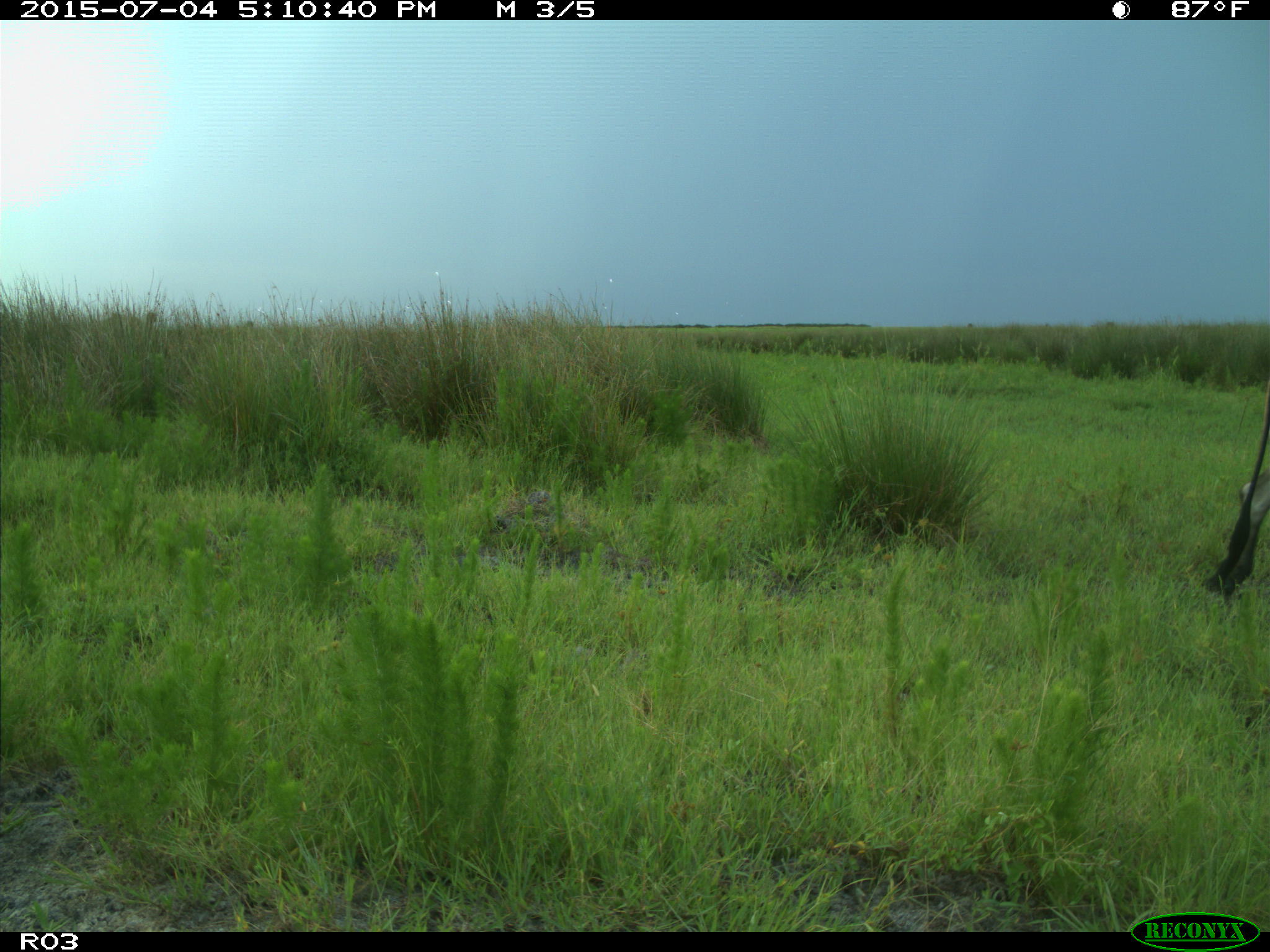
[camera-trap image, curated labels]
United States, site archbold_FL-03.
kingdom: Animalia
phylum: Chordata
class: Mammalia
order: Artiodactyla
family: Bovidae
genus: Bos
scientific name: Bos taurus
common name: domestic cow